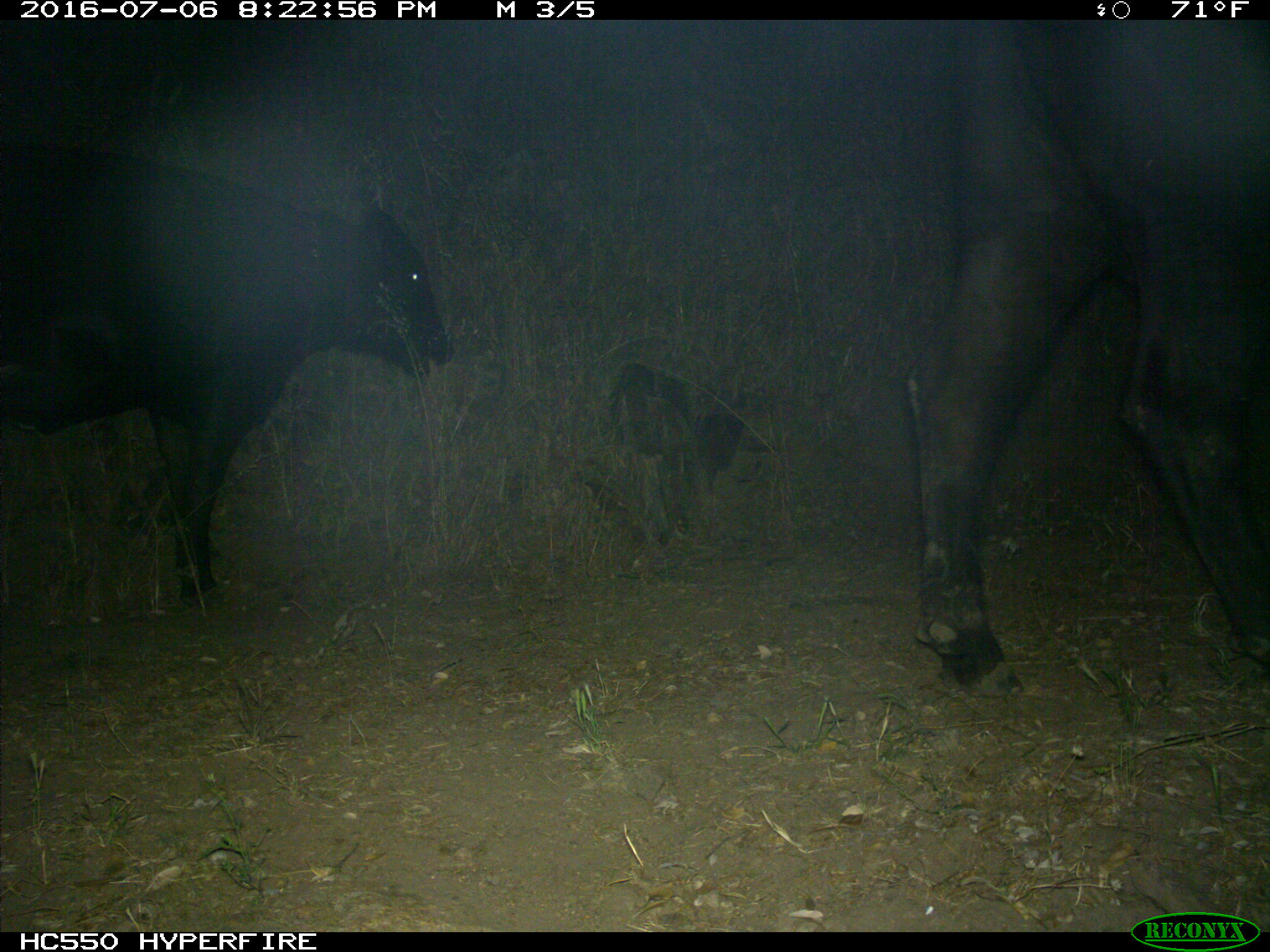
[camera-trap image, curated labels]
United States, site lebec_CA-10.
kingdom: Animalia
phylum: Chordata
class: Mammalia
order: Artiodactyla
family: Bovidae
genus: Bos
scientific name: Bos taurus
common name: domestic cow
Bos taurus (domestic cow).